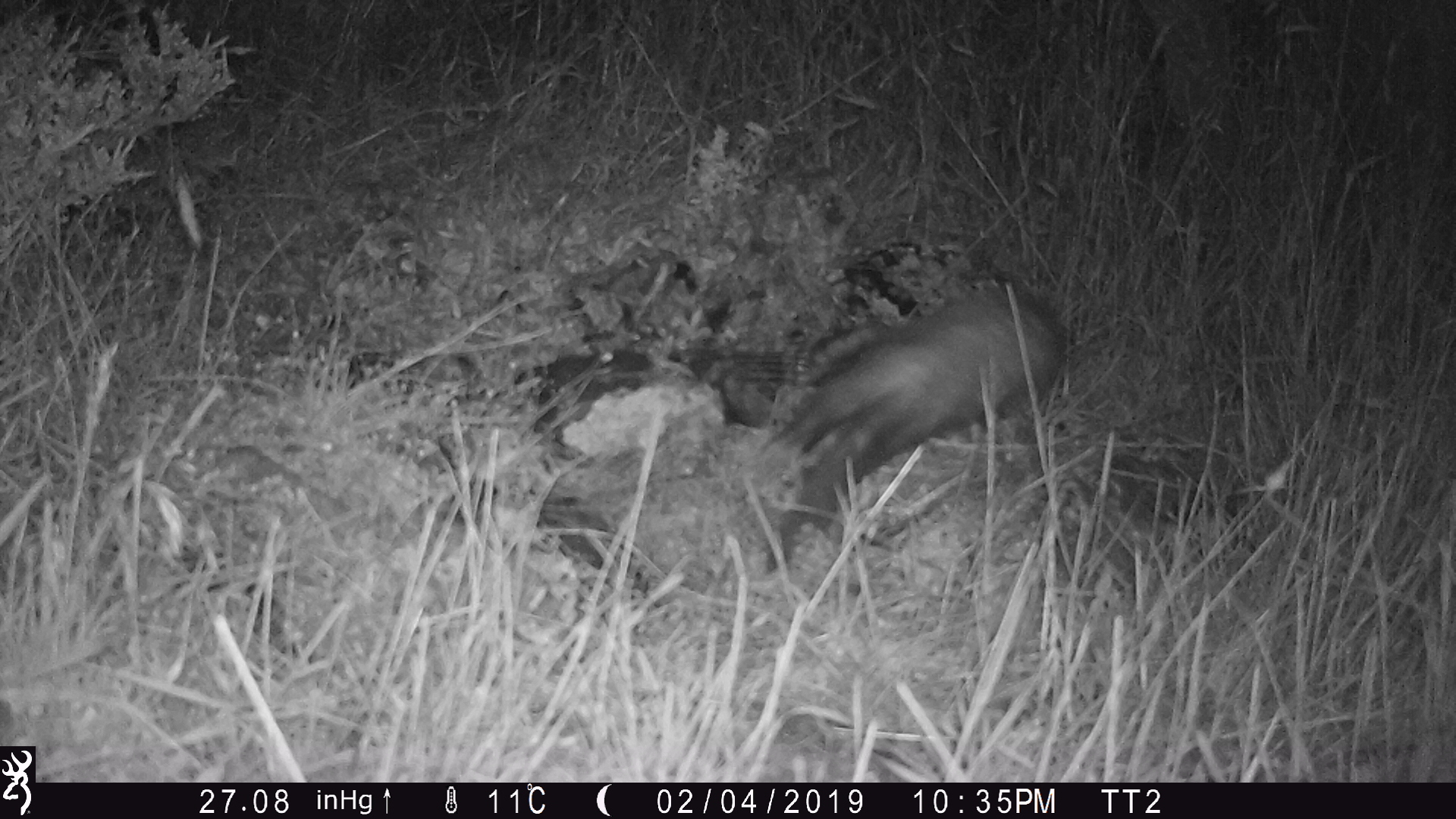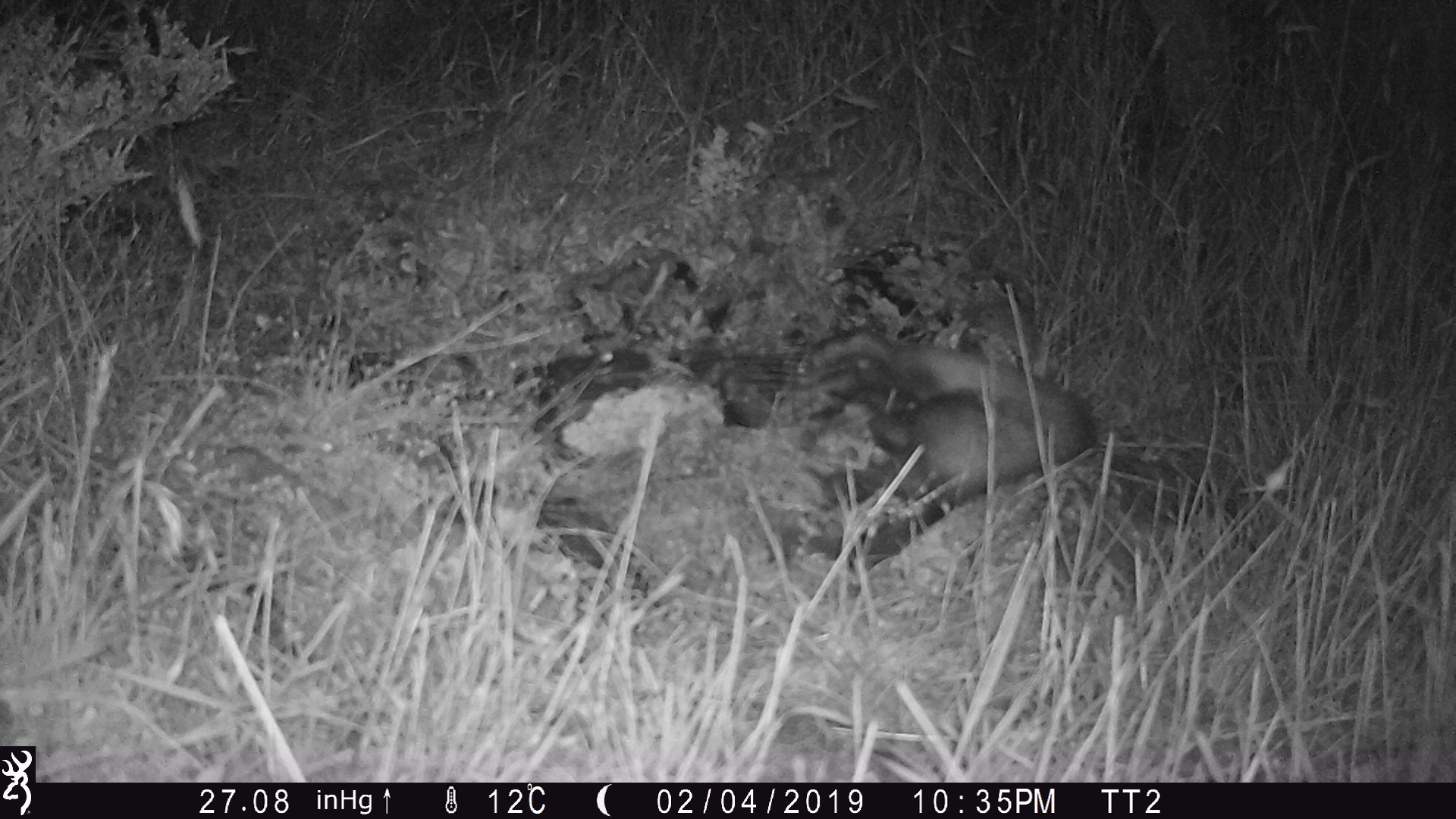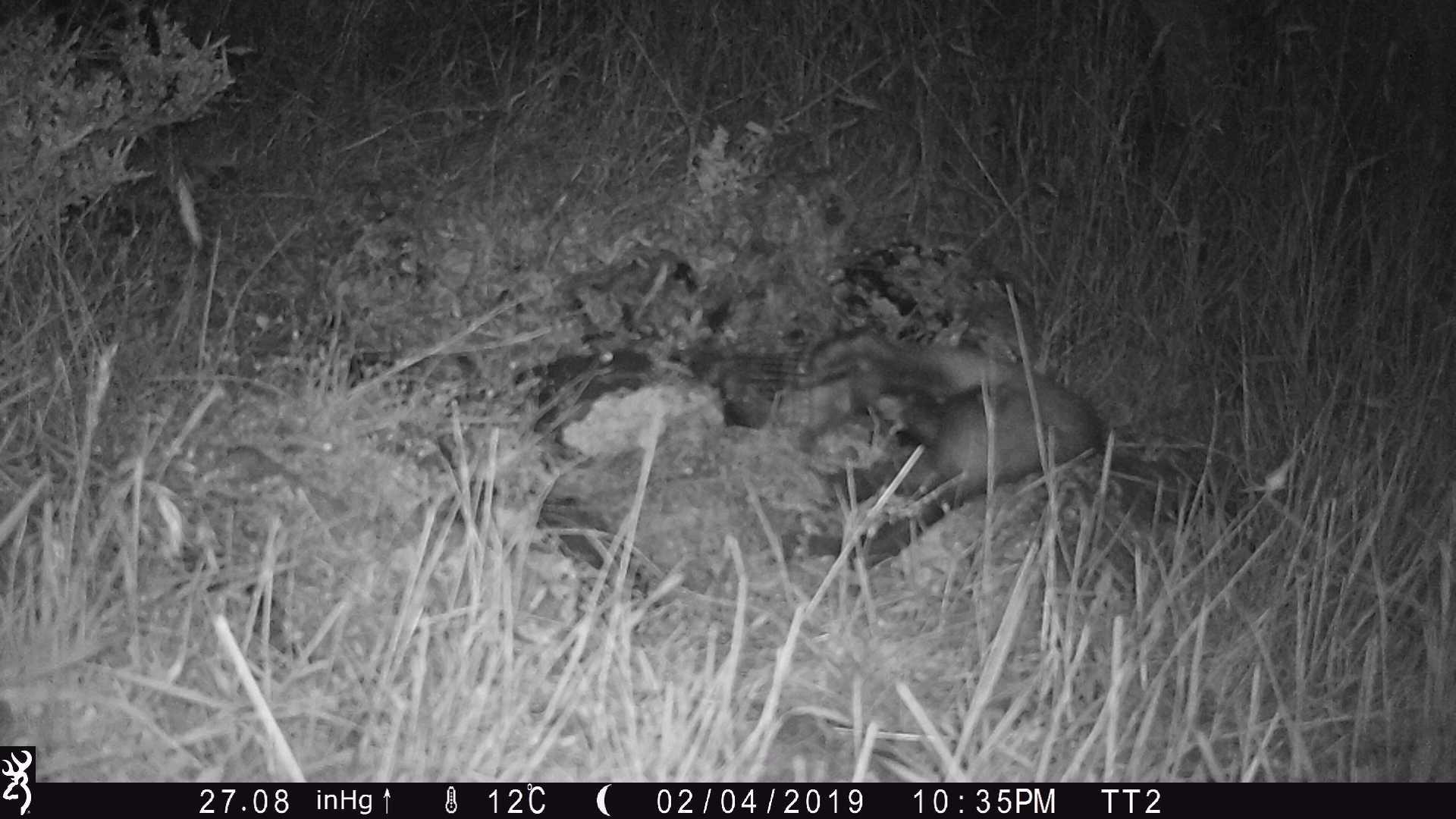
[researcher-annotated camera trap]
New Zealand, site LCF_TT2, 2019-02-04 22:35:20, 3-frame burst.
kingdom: Animalia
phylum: Chordata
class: Mammalia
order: Carnivora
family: Mustelidae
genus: Mustela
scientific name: Mustela furo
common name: ferret